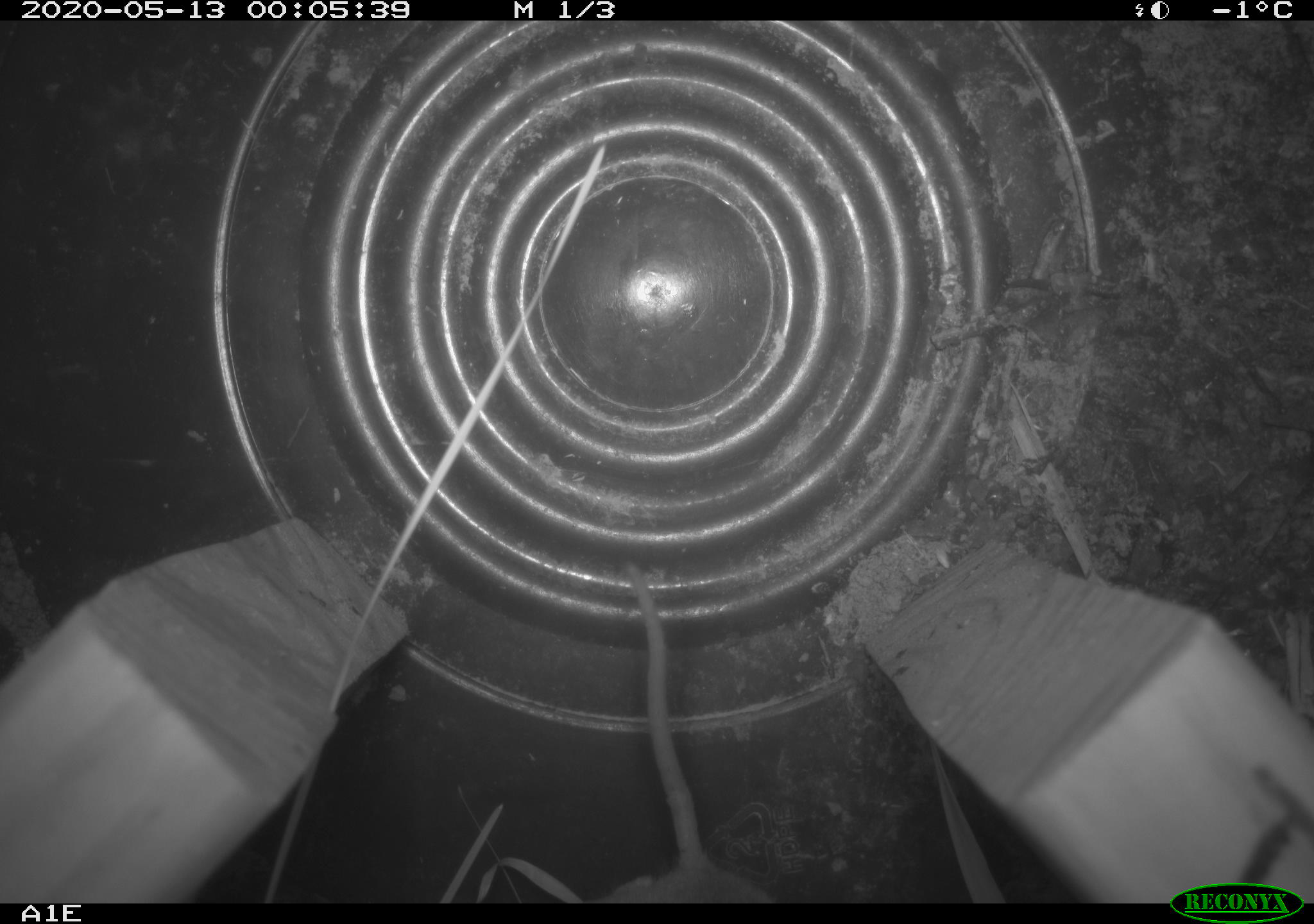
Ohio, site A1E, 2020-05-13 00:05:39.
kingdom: Animalia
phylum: Chordata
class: Mammalia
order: Rodentia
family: Cricetidae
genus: Peromyscus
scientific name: Peromyscus leucopus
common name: white-footed mouse